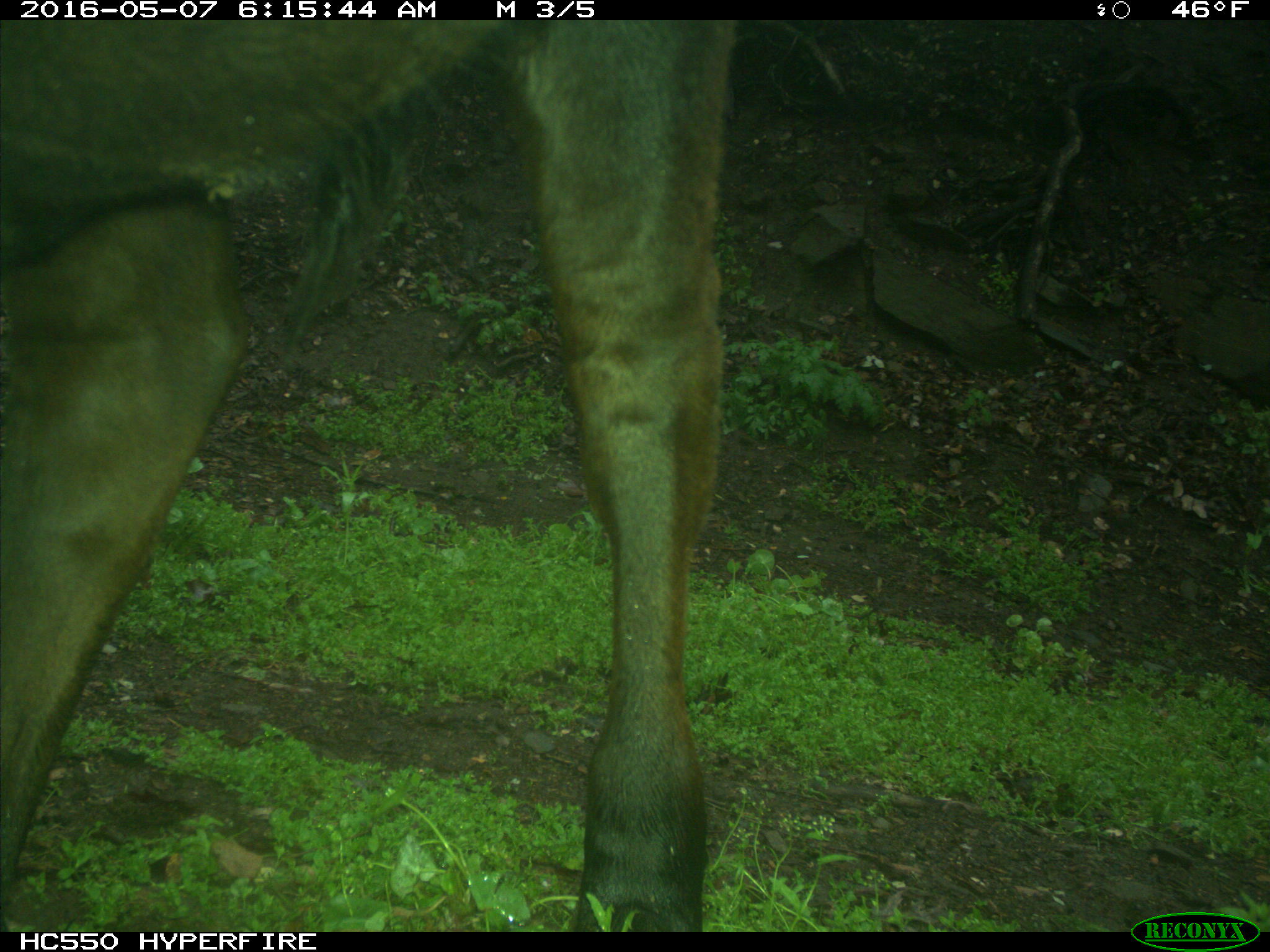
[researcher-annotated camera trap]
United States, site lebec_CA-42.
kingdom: Animalia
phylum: Chordata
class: Mammalia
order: Artiodactyla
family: Bovidae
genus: Bos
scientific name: Bos taurus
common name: domestic cow